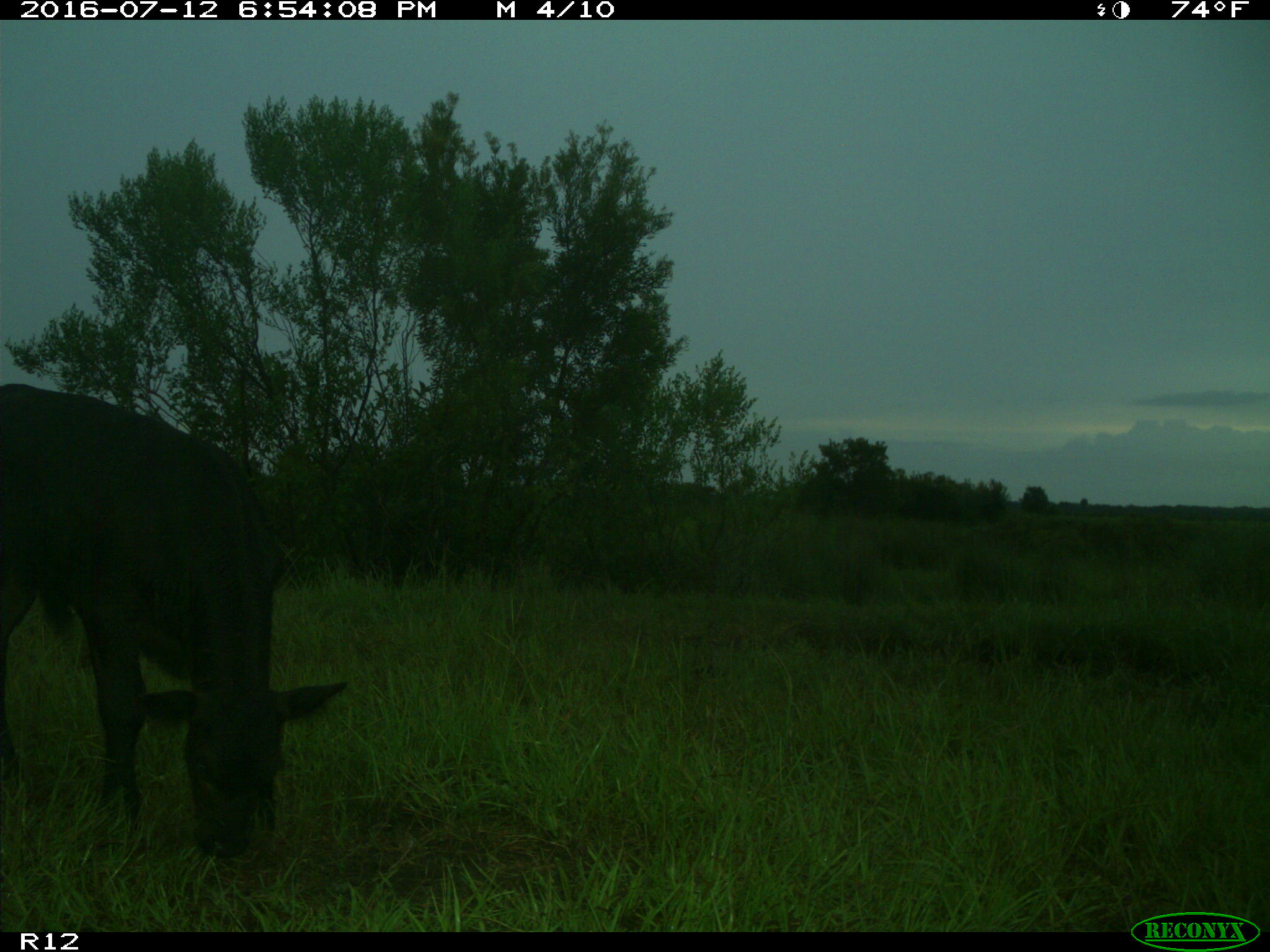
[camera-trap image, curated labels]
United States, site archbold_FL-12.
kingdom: Animalia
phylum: Chordata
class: Mammalia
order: Artiodactyla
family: Bovidae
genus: Bos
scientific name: Bos taurus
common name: domestic cow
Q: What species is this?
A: Bos taurus (domestic cow).